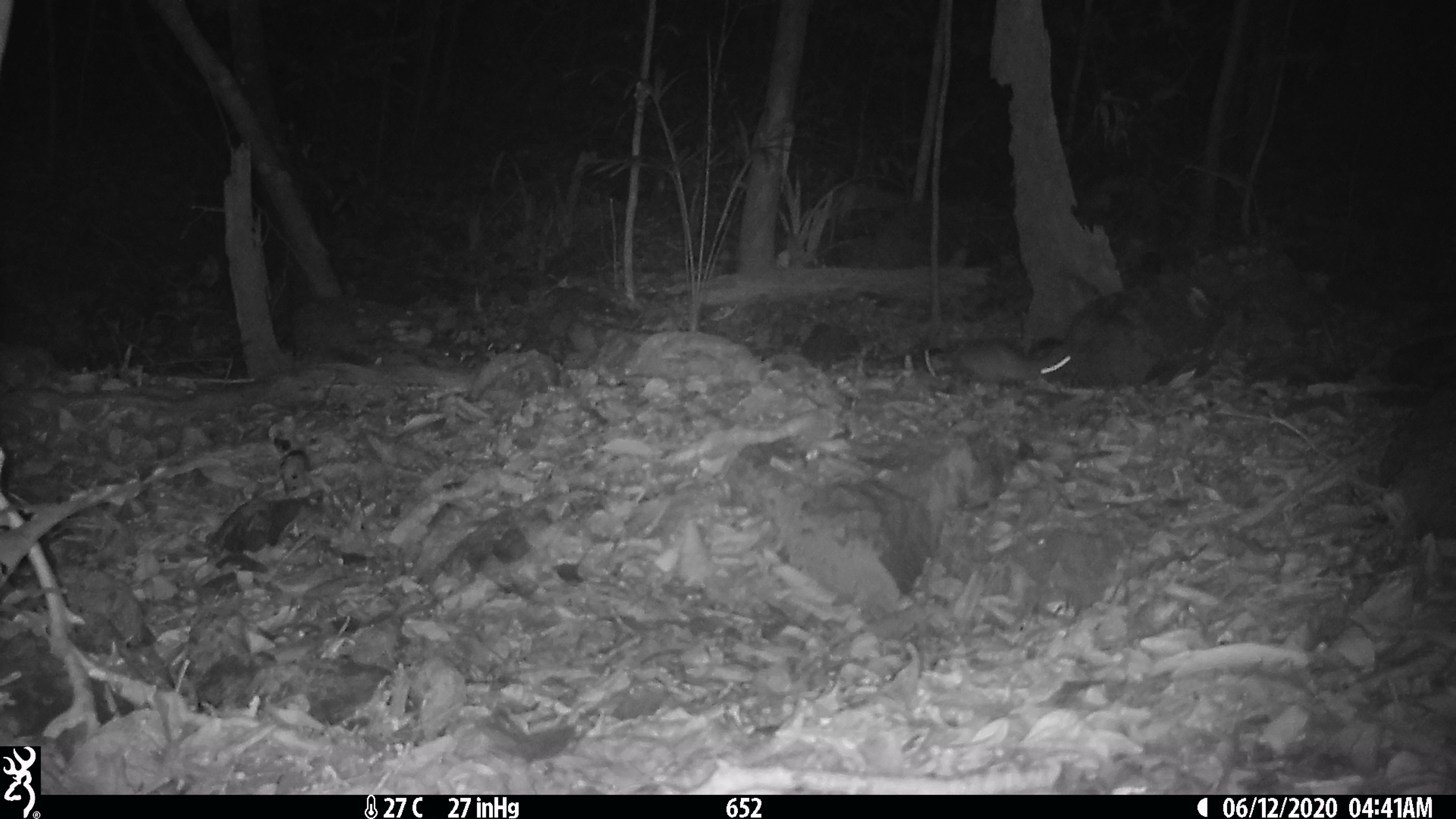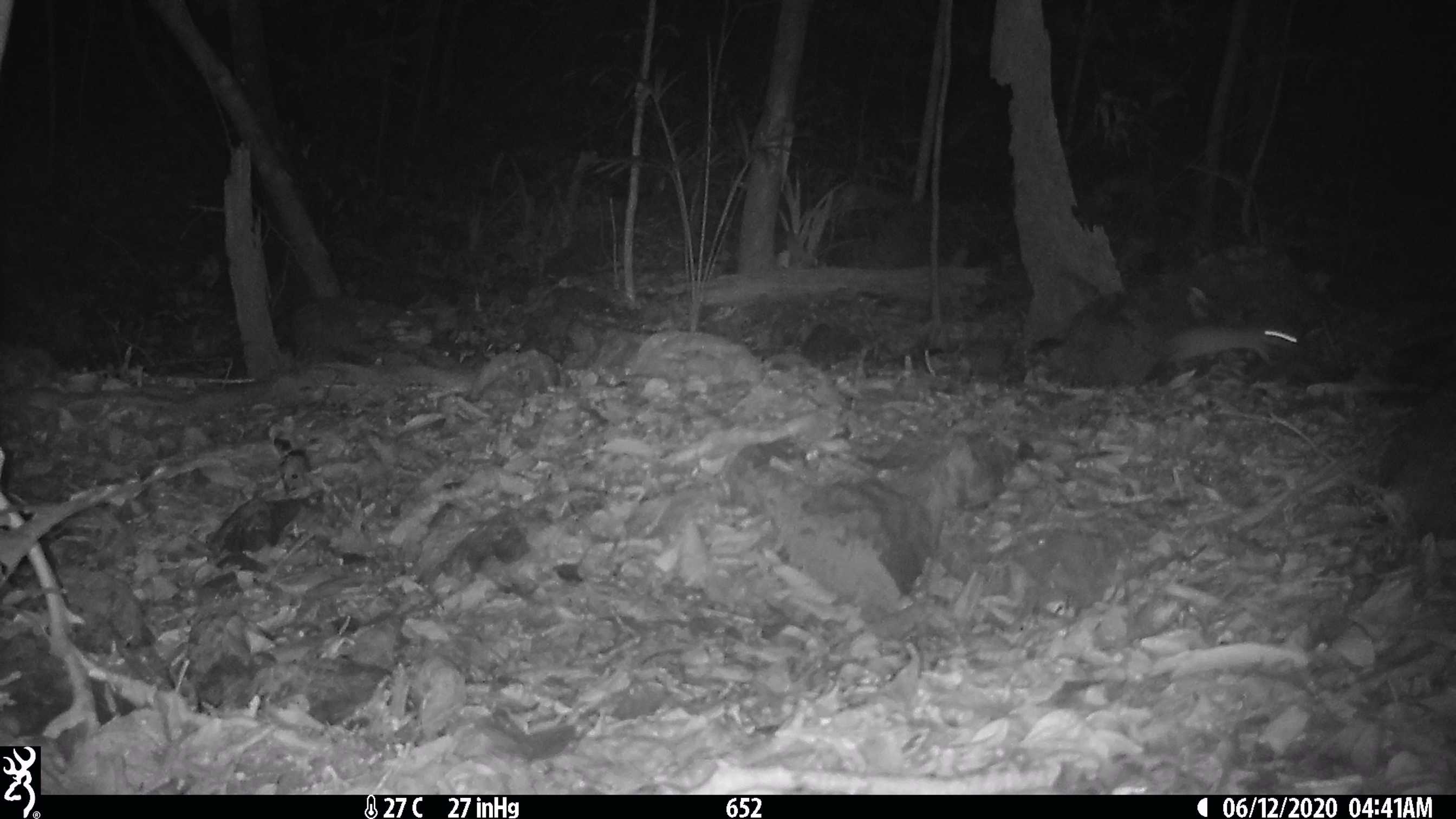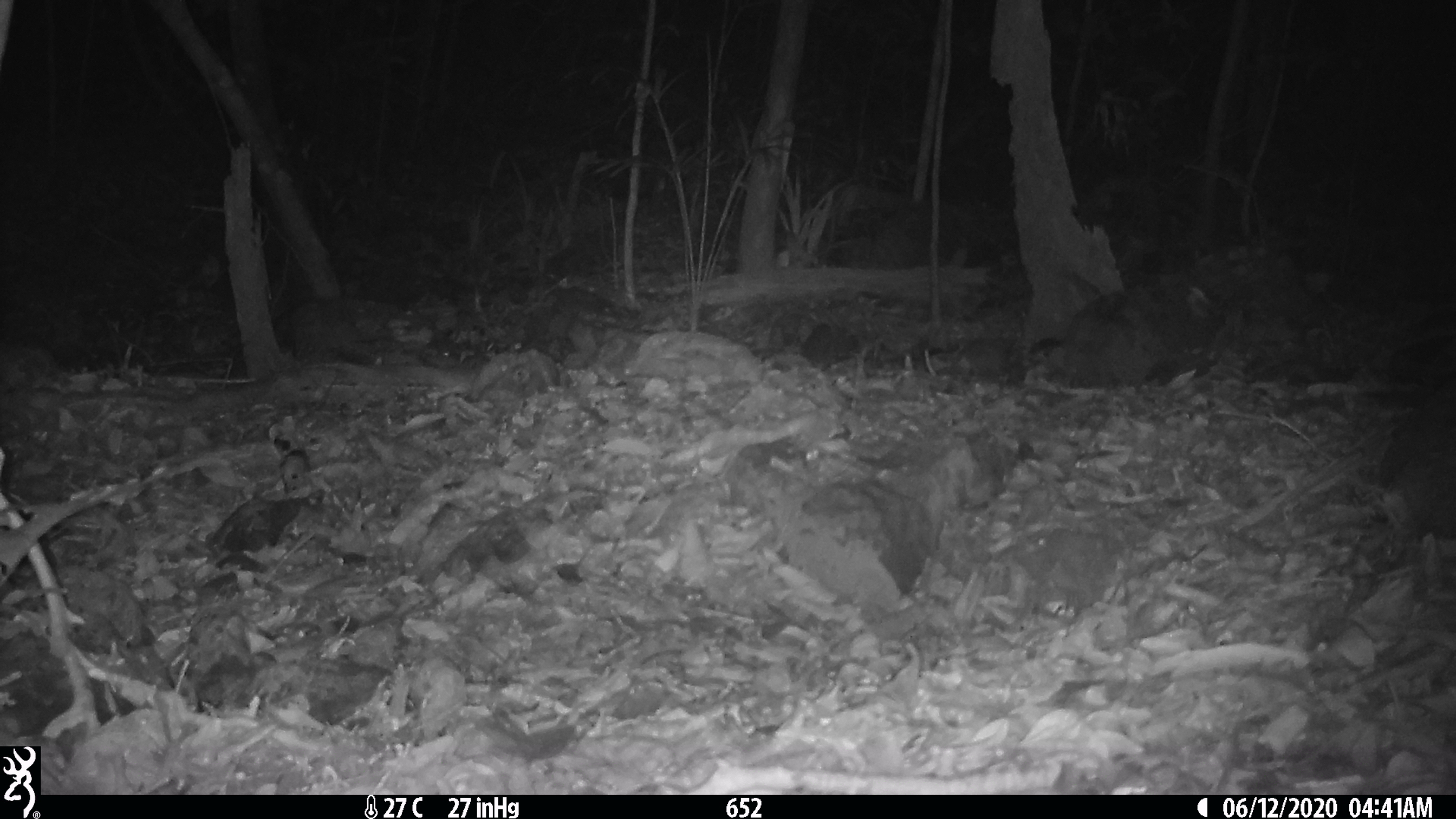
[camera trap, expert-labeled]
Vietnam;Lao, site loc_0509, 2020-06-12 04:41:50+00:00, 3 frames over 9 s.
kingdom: Animalia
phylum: Chordata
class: Mammalia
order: Rodentia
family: Muridae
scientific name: Muridae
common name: old-world mice and rats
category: unidentified murid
Unidentified murid (old-world mice and rats) (Muridae). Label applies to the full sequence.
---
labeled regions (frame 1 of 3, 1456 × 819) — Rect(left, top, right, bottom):
unidentified murid: Rect(948, 344, 1071, 392)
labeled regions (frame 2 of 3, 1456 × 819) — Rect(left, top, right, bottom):
unidentified murid: Rect(1163, 325, 1298, 370)